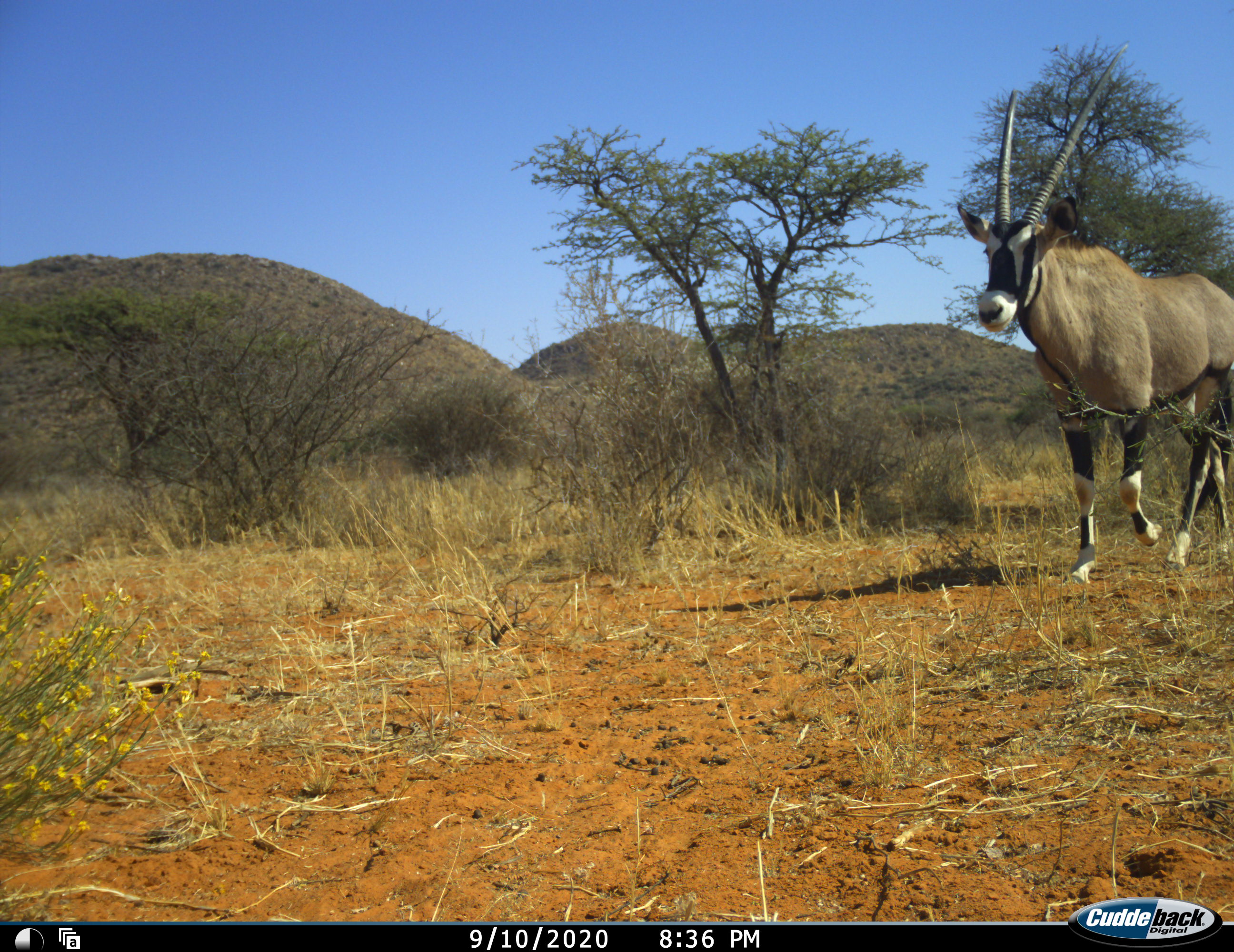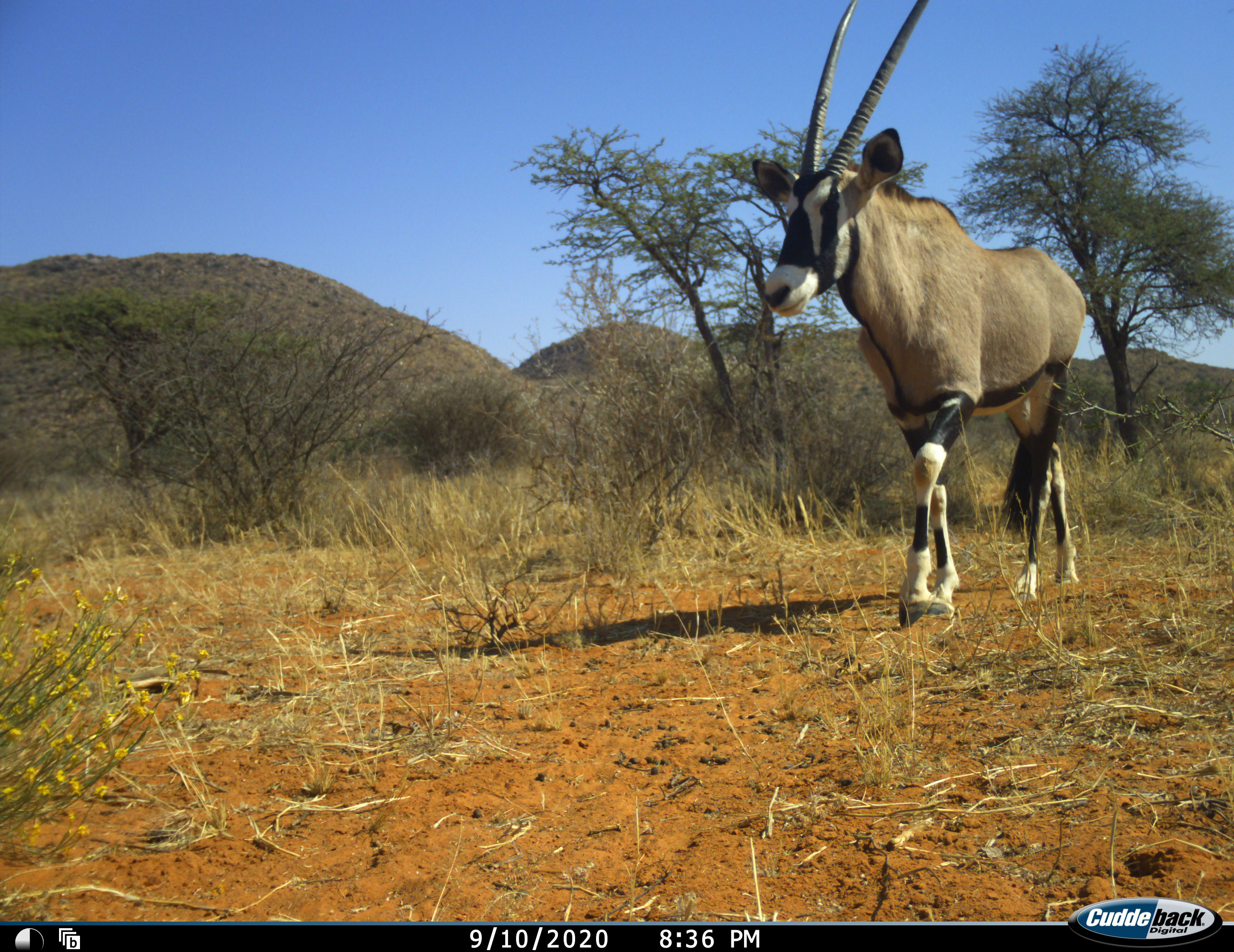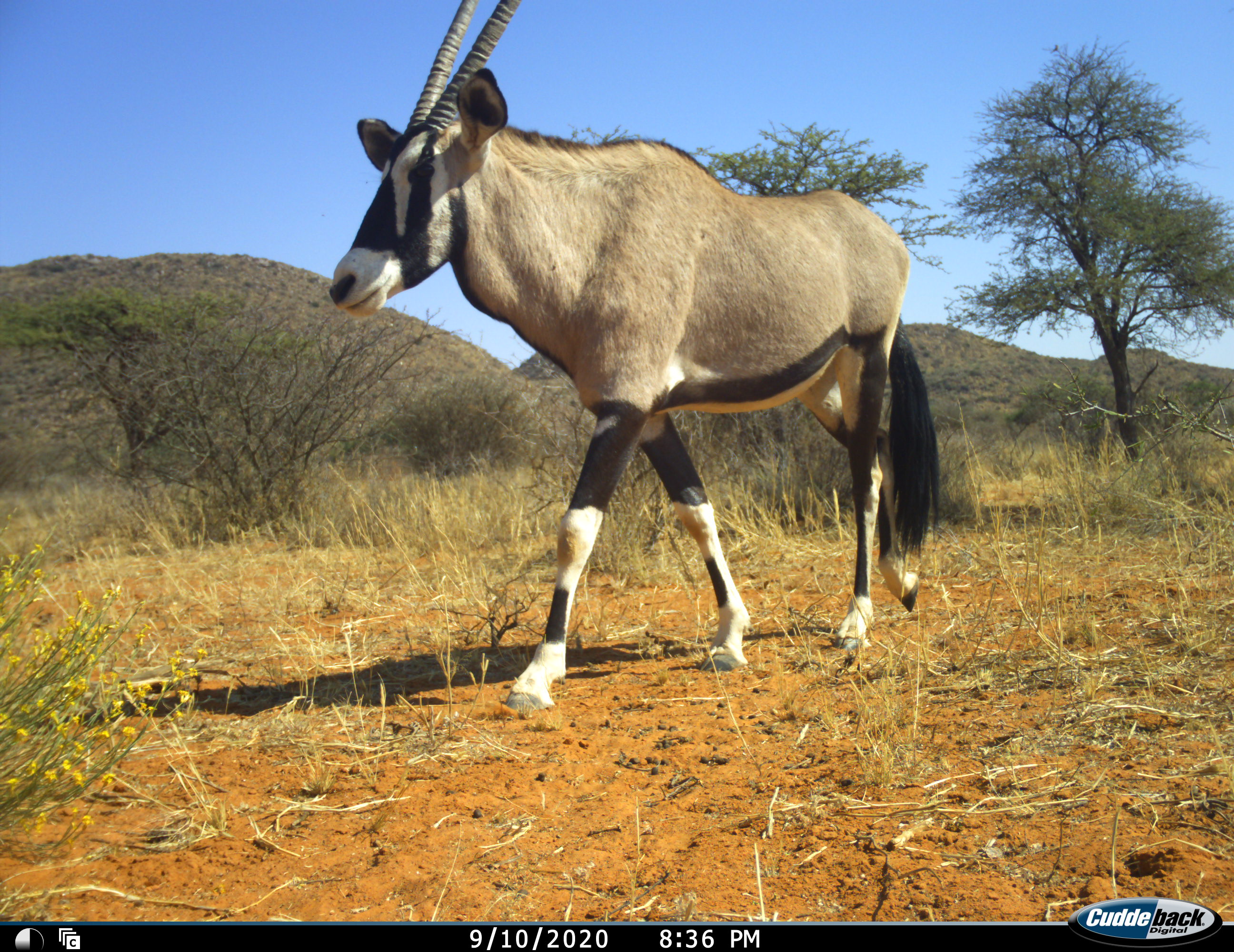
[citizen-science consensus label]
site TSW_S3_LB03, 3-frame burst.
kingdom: Animalia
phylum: Chordata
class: Mammalia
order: Artiodactyla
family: Bovidae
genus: Oryx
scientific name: Oryx gazella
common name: gemsbok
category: oryx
Oryx (gemsbok) (Oryx gazella), count 1. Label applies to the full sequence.